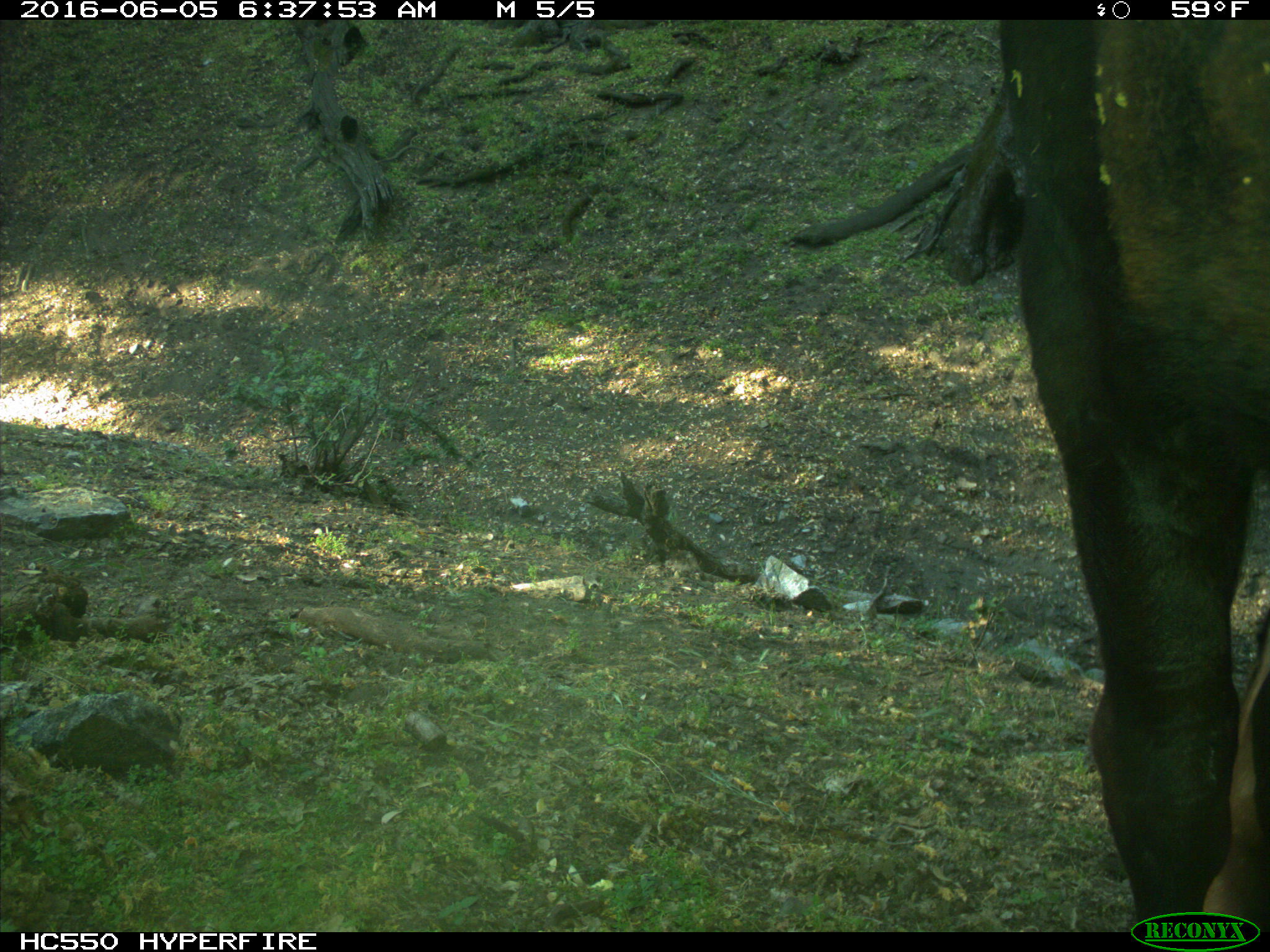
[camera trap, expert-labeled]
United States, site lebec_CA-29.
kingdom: Animalia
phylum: Chordata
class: Mammalia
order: Artiodactyla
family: Bovidae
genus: Bos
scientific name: Bos taurus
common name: domestic cow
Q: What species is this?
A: Bos taurus (domestic cow).